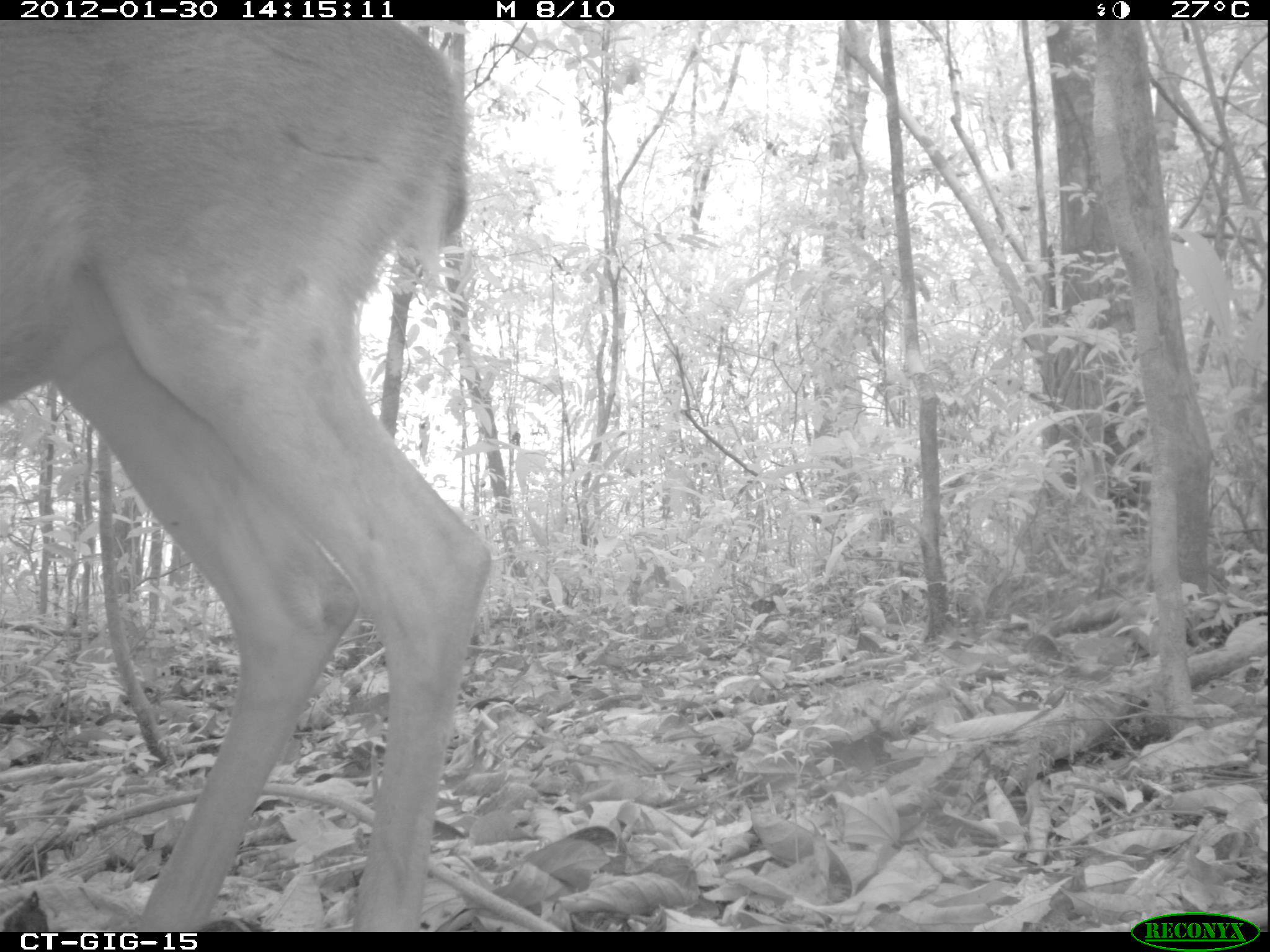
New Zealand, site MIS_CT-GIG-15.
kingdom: Animalia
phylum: Chordata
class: Mammalia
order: Artiodactyla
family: Cervidae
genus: Odocoileus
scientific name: Odocoileus virginianus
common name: white-tailed deer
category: white tailed deer